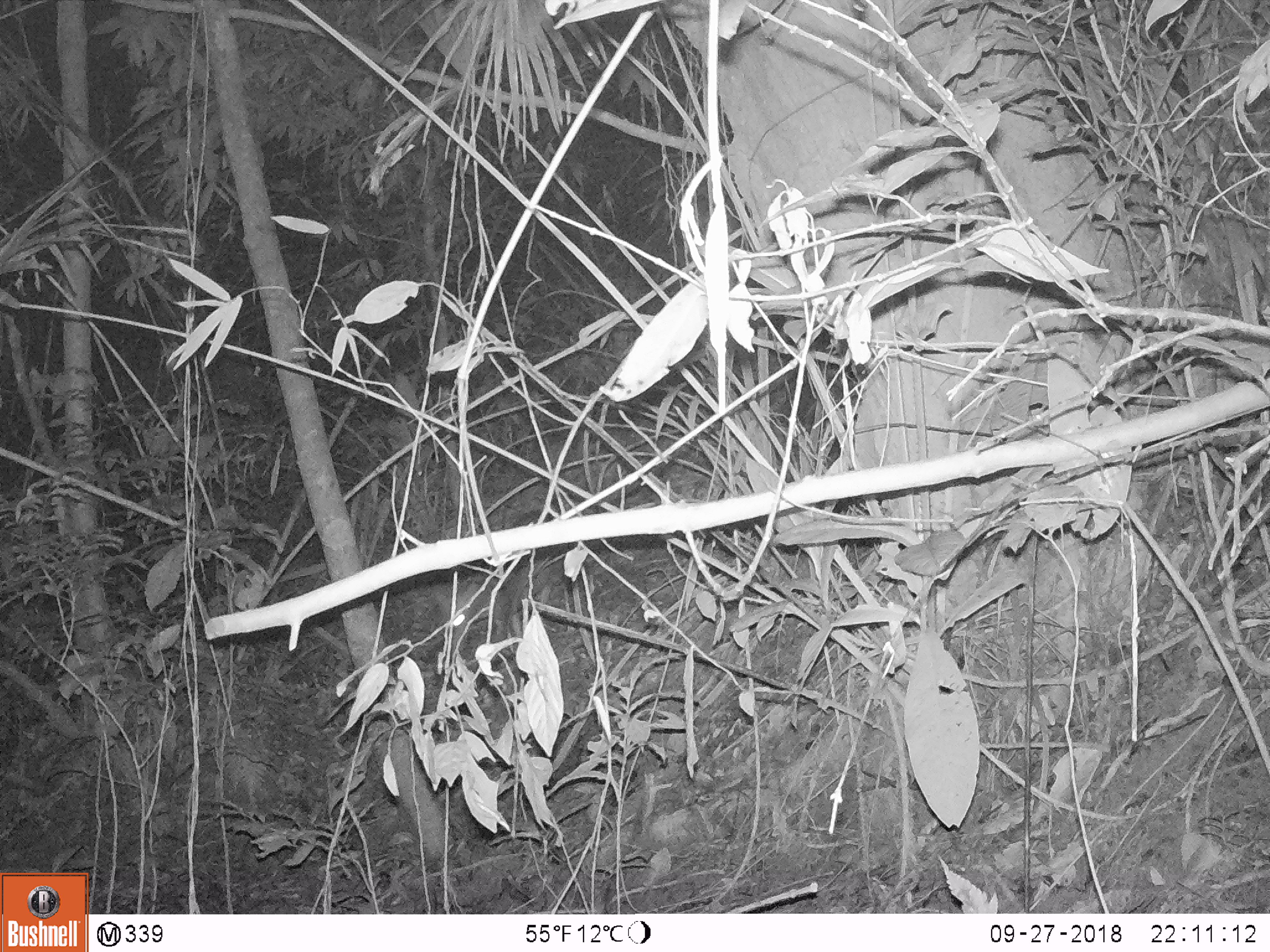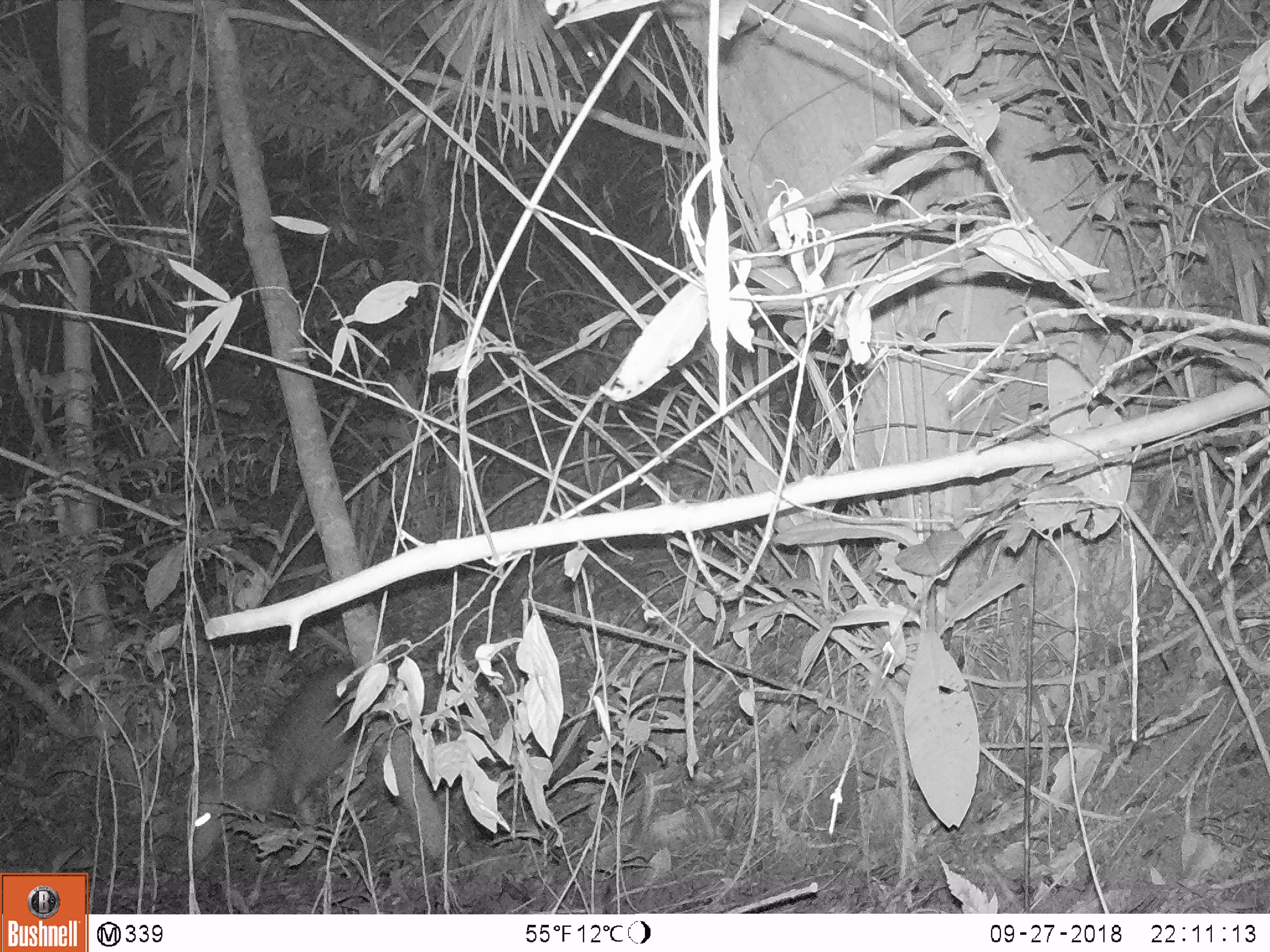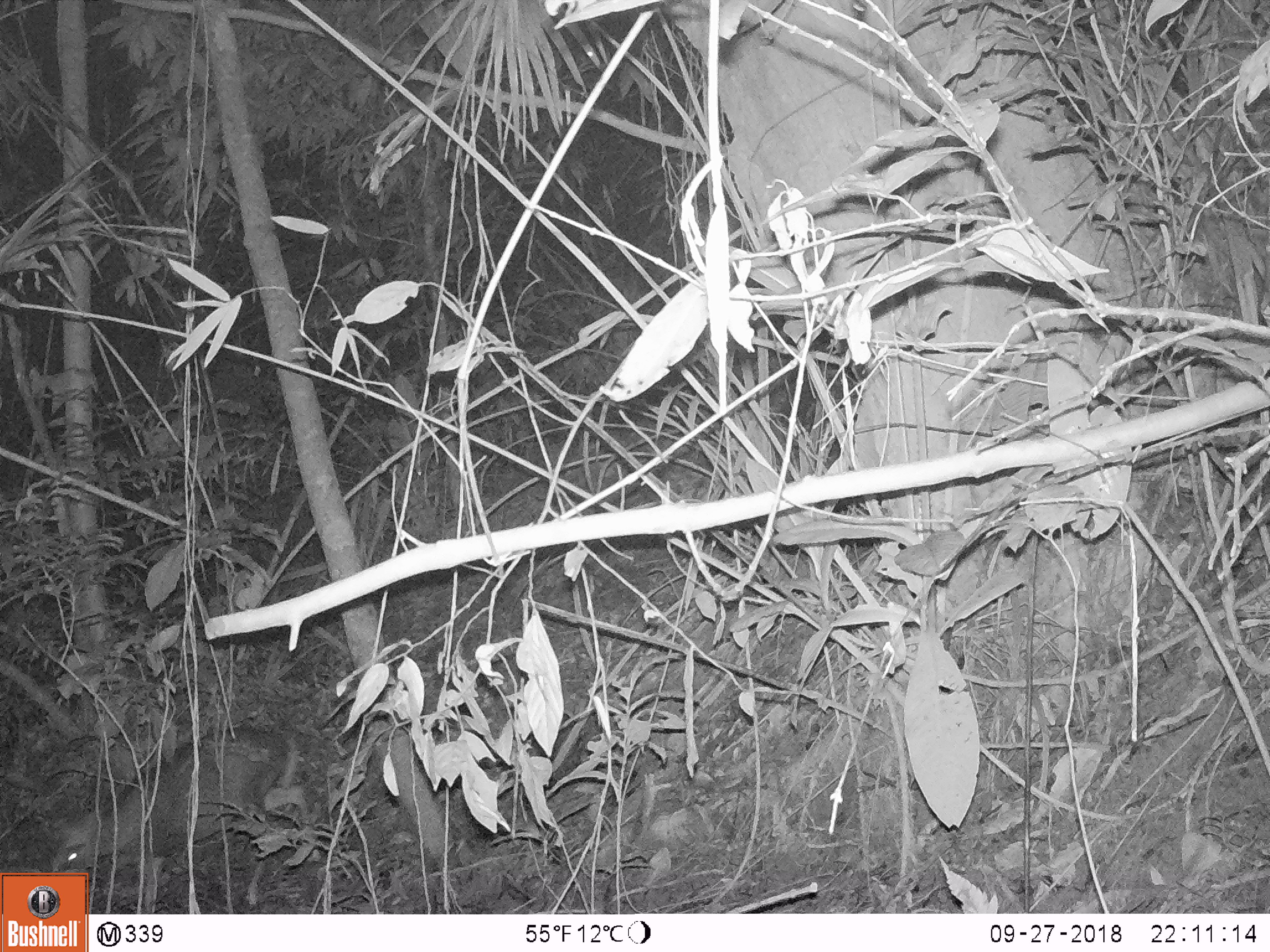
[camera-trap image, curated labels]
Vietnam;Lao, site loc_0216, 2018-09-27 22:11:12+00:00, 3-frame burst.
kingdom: Animalia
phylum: Chordata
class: Mammalia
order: Artiodactyla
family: Cervidae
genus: Muntiacus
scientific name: Muntiacus rooseveltorum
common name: roosevelt's muntjac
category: roosevelts muntjac group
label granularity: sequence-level